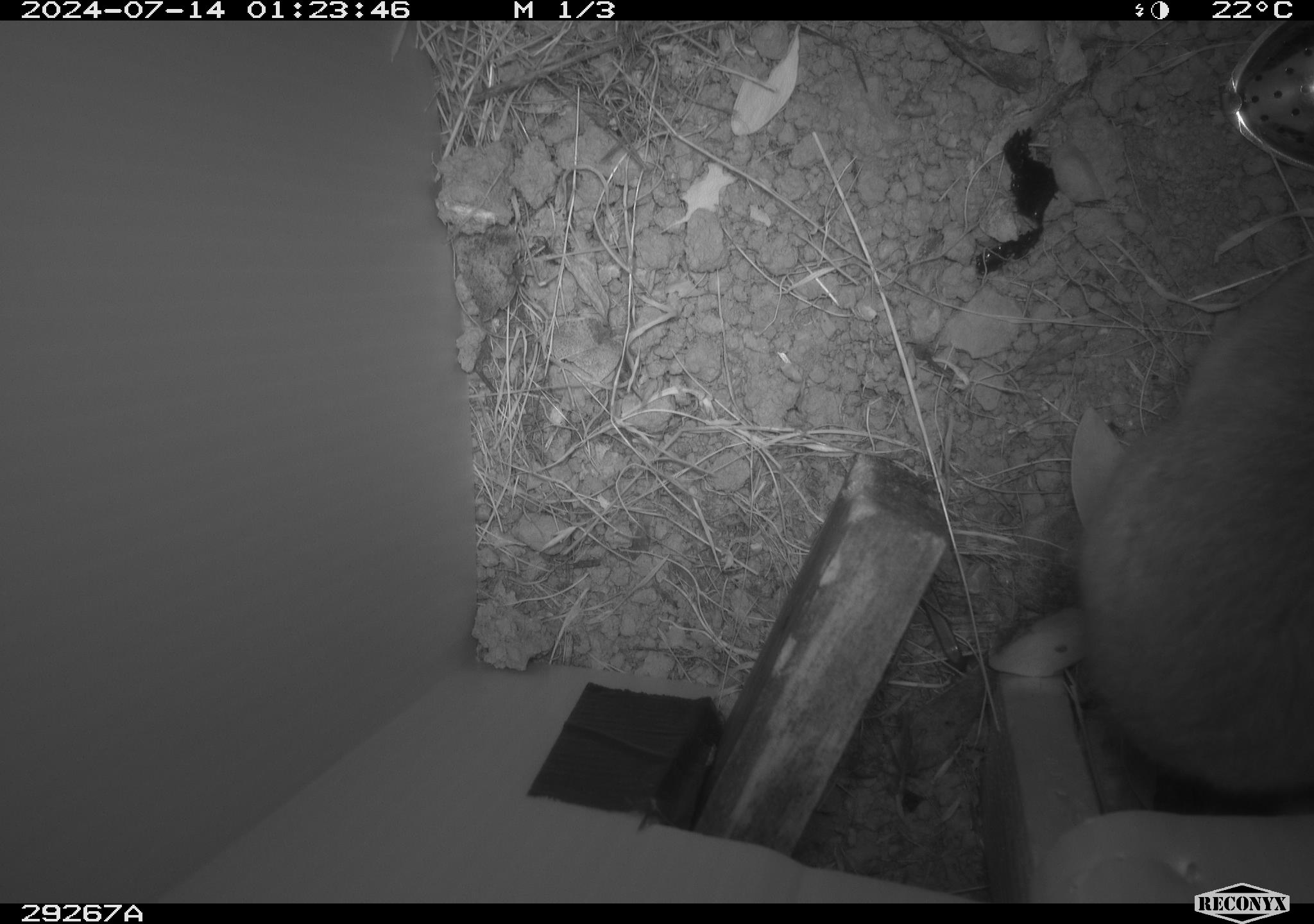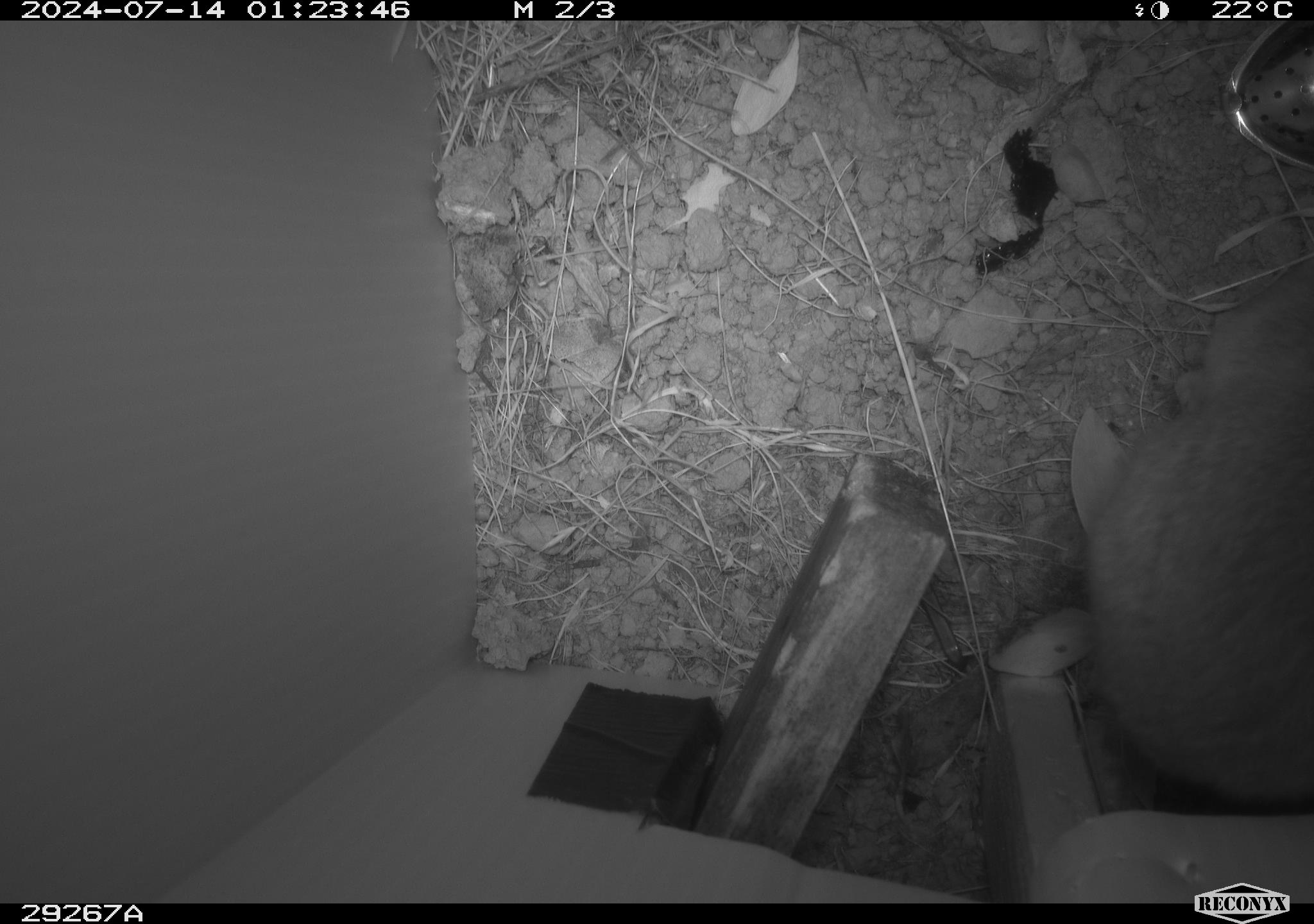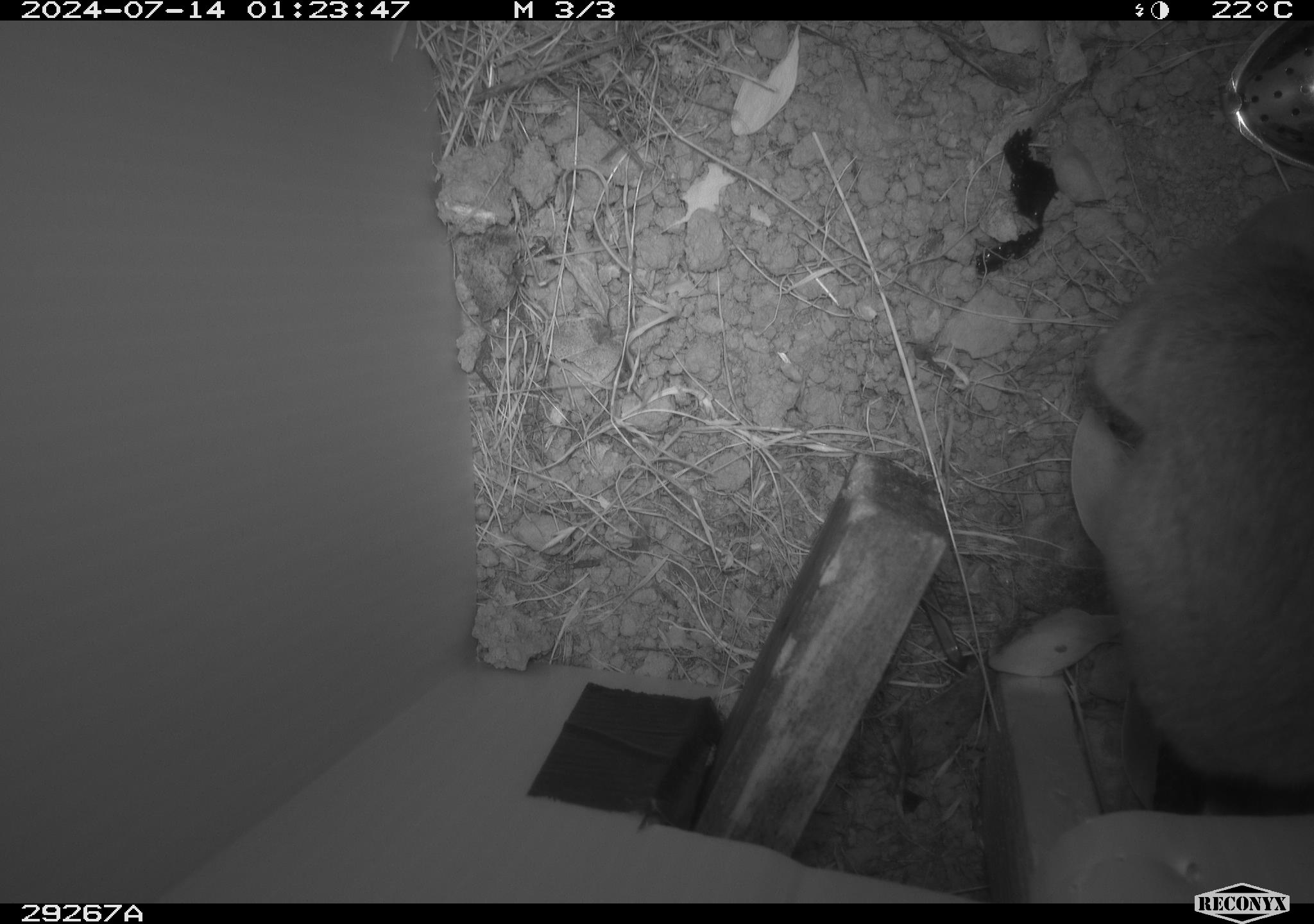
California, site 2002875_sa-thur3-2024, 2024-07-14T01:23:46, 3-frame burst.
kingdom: Animalia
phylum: Chordata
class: Mammalia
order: Rodentia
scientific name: Rodentia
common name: rodent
Rodent (Rodentia).